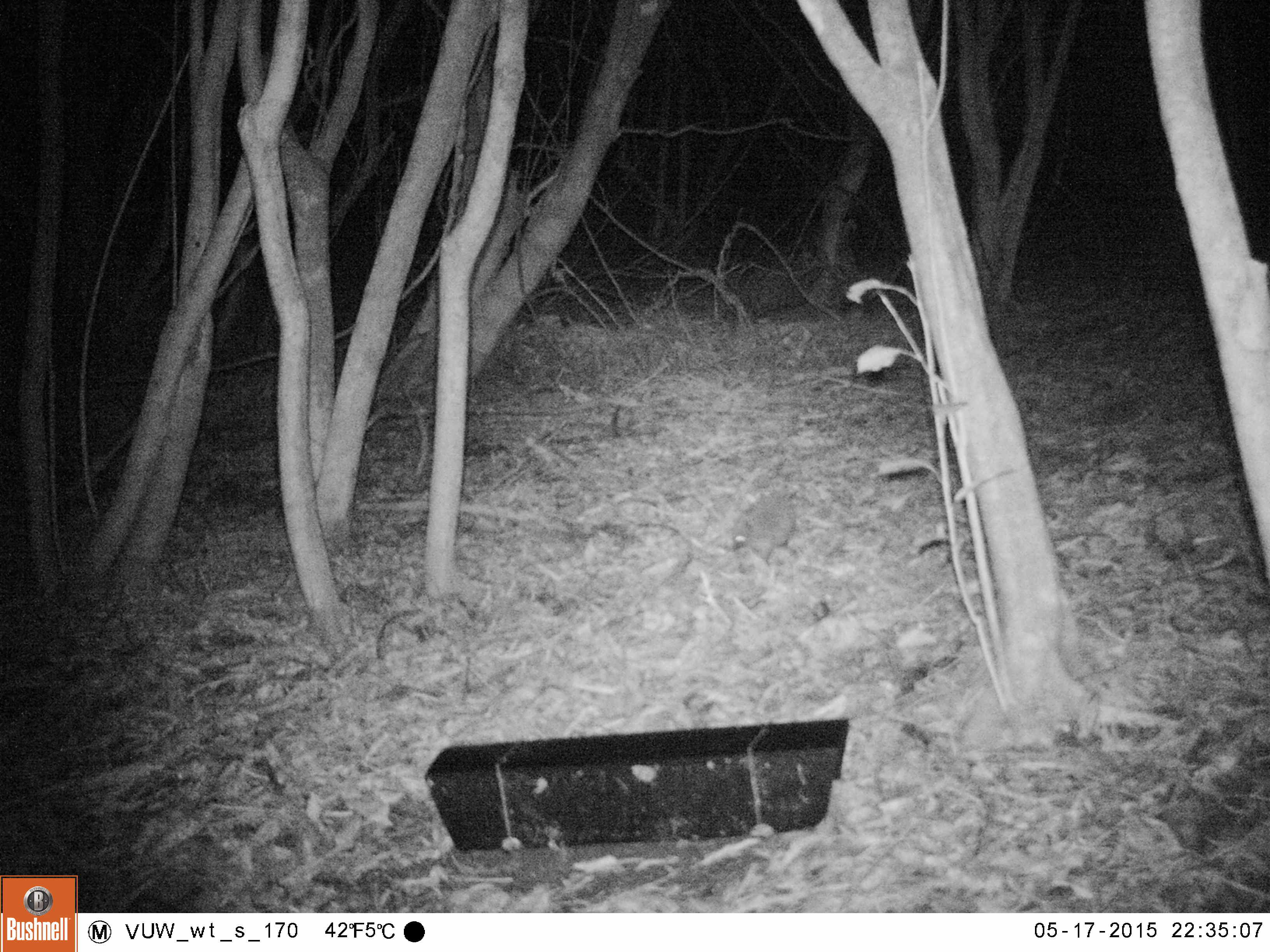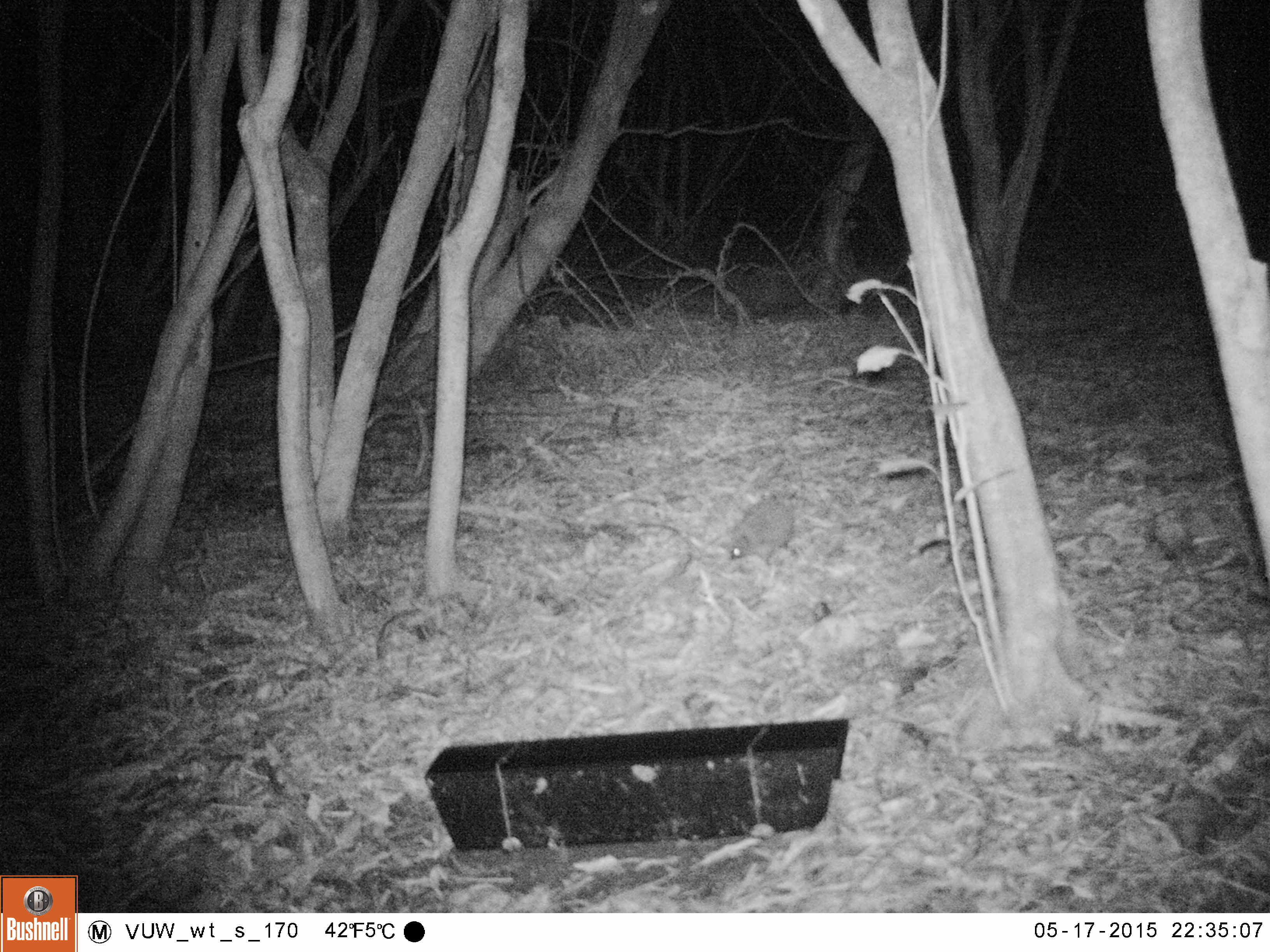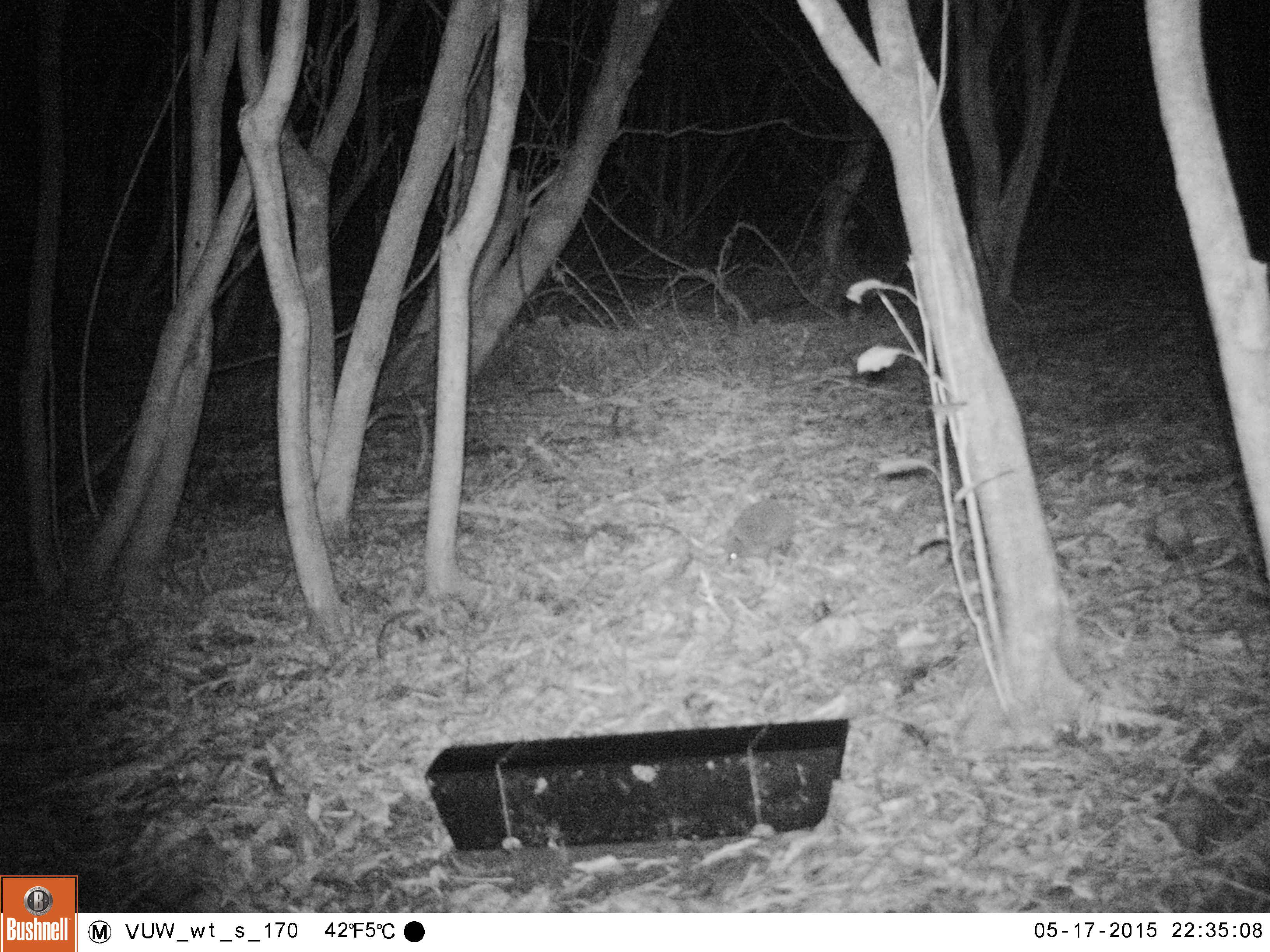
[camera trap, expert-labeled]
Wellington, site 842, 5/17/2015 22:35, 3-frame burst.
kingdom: Animalia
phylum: Chordata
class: Mammalia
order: Eulipotyphla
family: Erinaceidae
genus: Erinaceus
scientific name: Erinaceus europaeus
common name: hedgehog